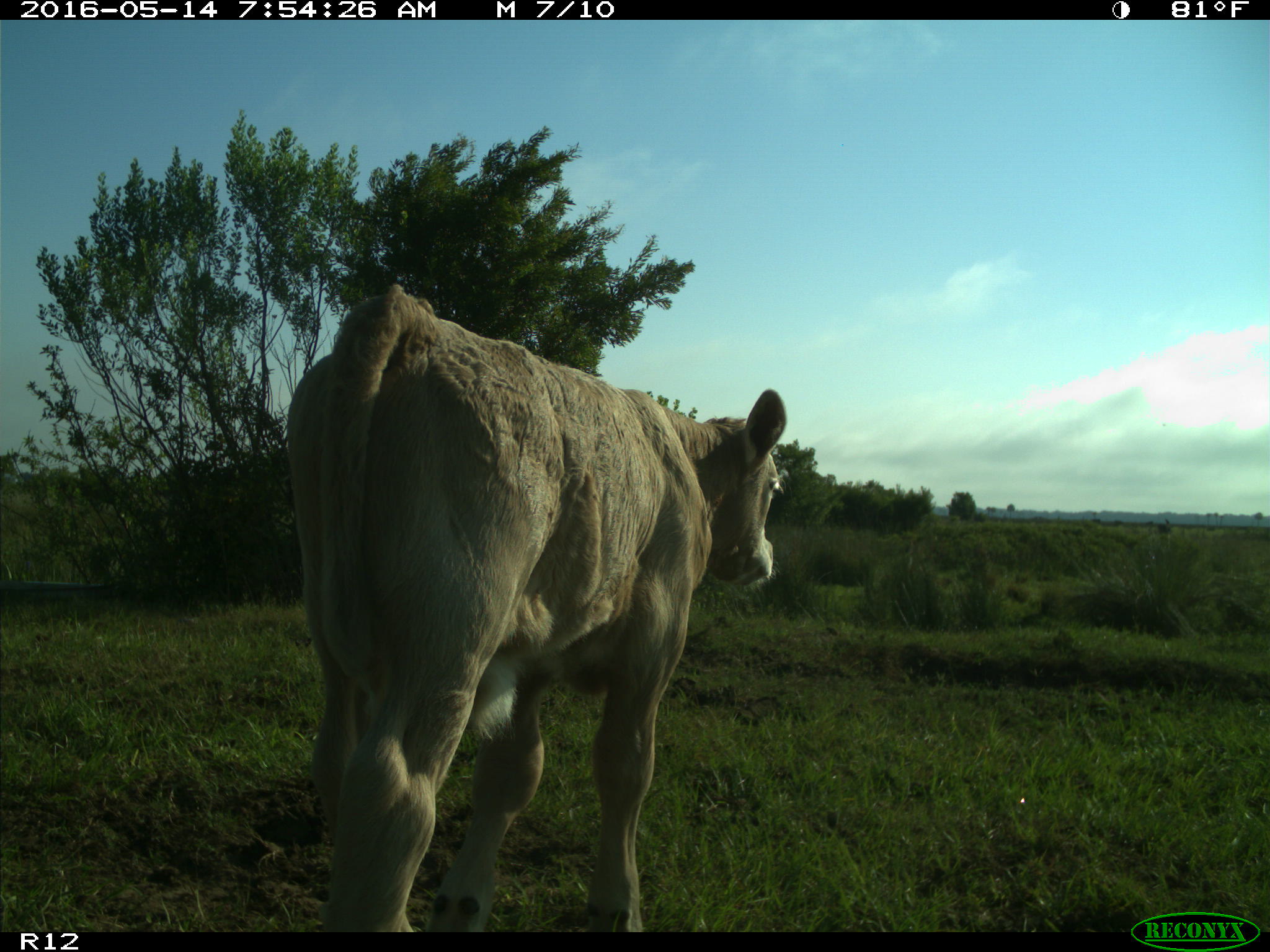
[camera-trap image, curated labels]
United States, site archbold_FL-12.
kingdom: Animalia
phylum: Chordata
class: Mammalia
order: Artiodactyla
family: Bovidae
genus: Bos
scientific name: Bos taurus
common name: domestic cow